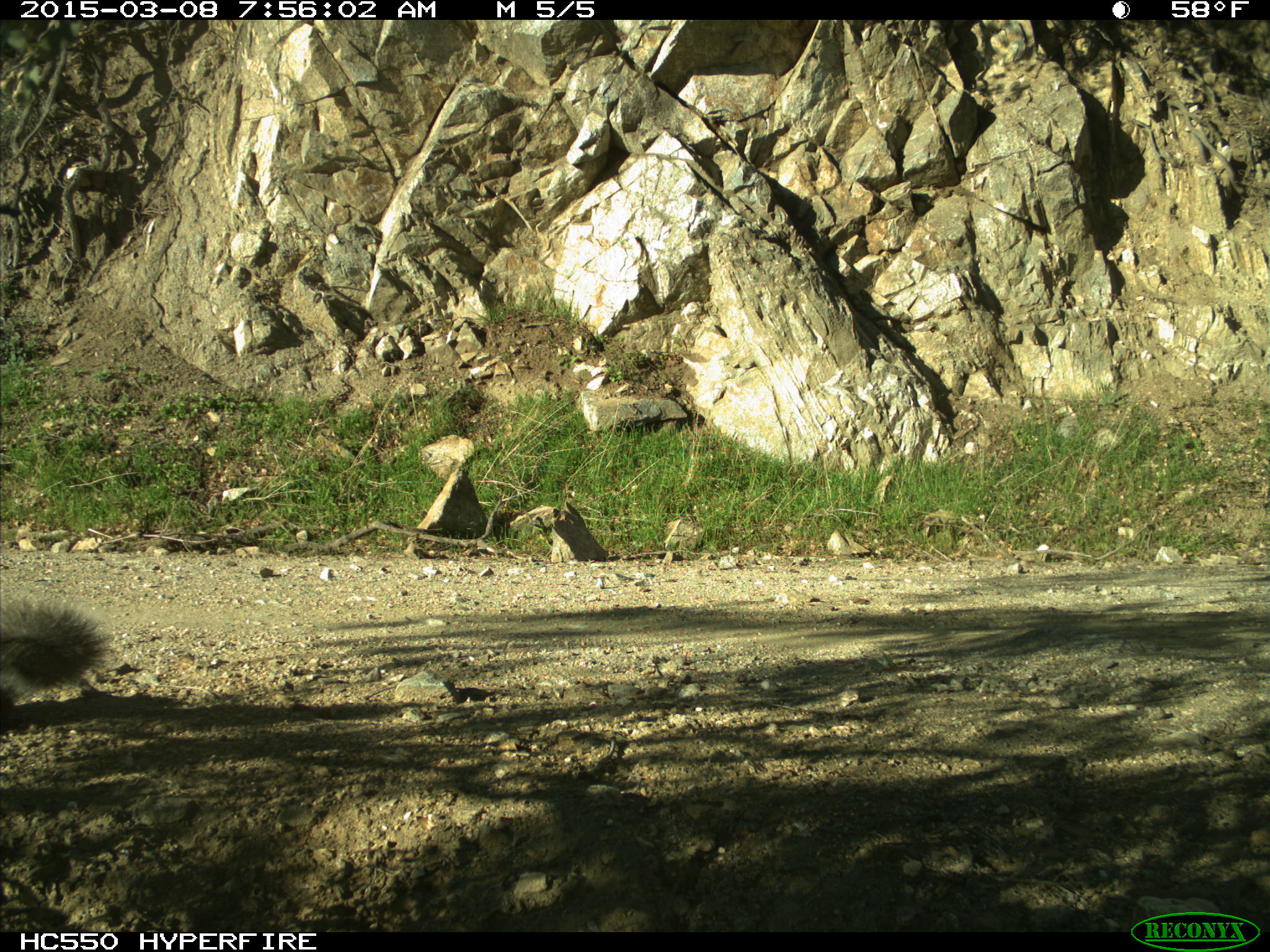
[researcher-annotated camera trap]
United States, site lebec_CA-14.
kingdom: Animalia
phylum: Chordata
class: Mammalia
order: Rodentia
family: Sciuridae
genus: Sciurus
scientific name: Sciurus carolinensis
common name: eastern gray squirrel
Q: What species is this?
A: Sciurus carolinensis (eastern gray squirrel).